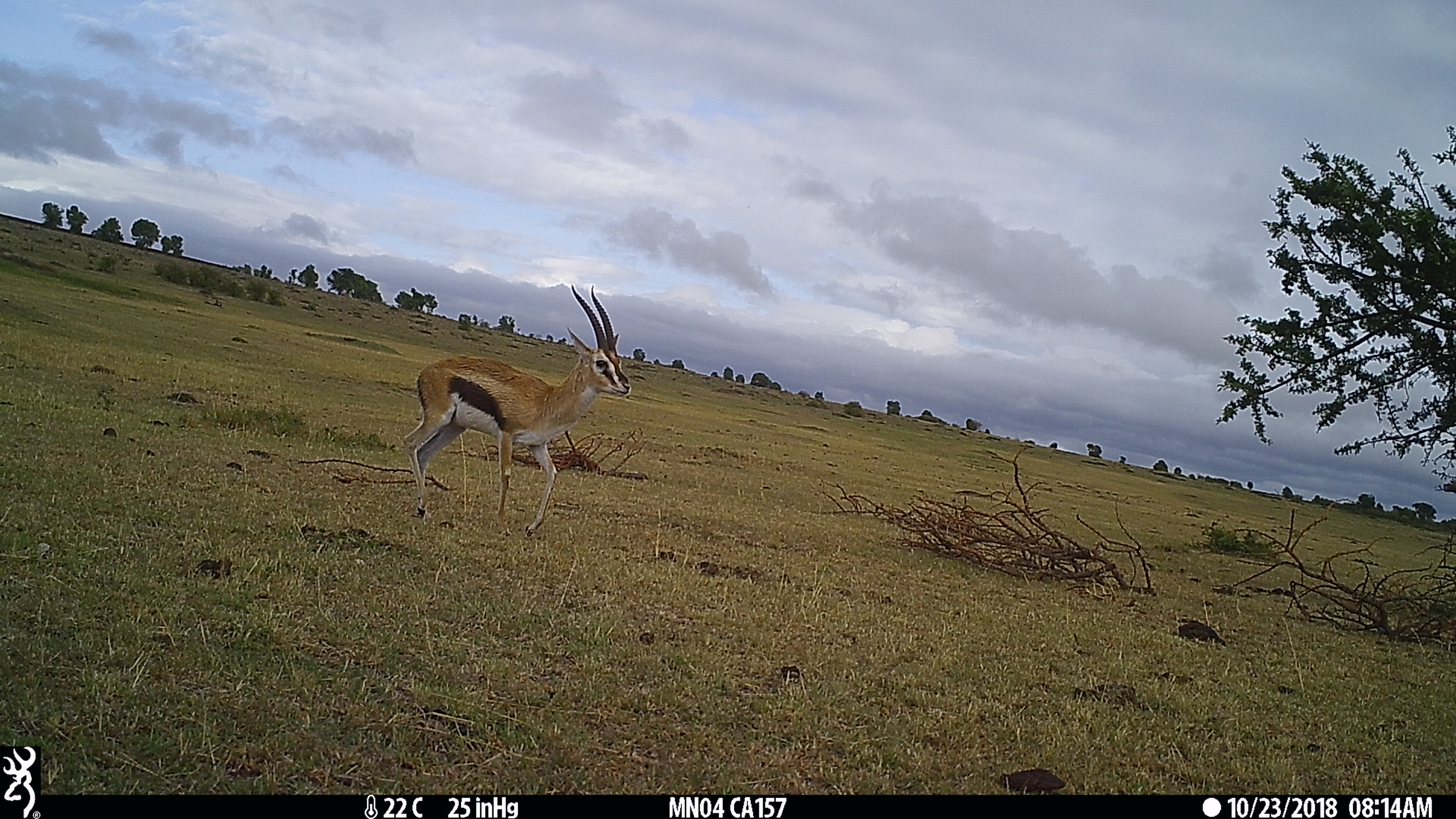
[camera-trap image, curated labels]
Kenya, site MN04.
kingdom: Animalia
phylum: Chordata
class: Mammalia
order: Artiodactyla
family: Bovidae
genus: Eudorcas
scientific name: Eudorcas thomsonii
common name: thomon's gazelle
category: gazelle thomsons